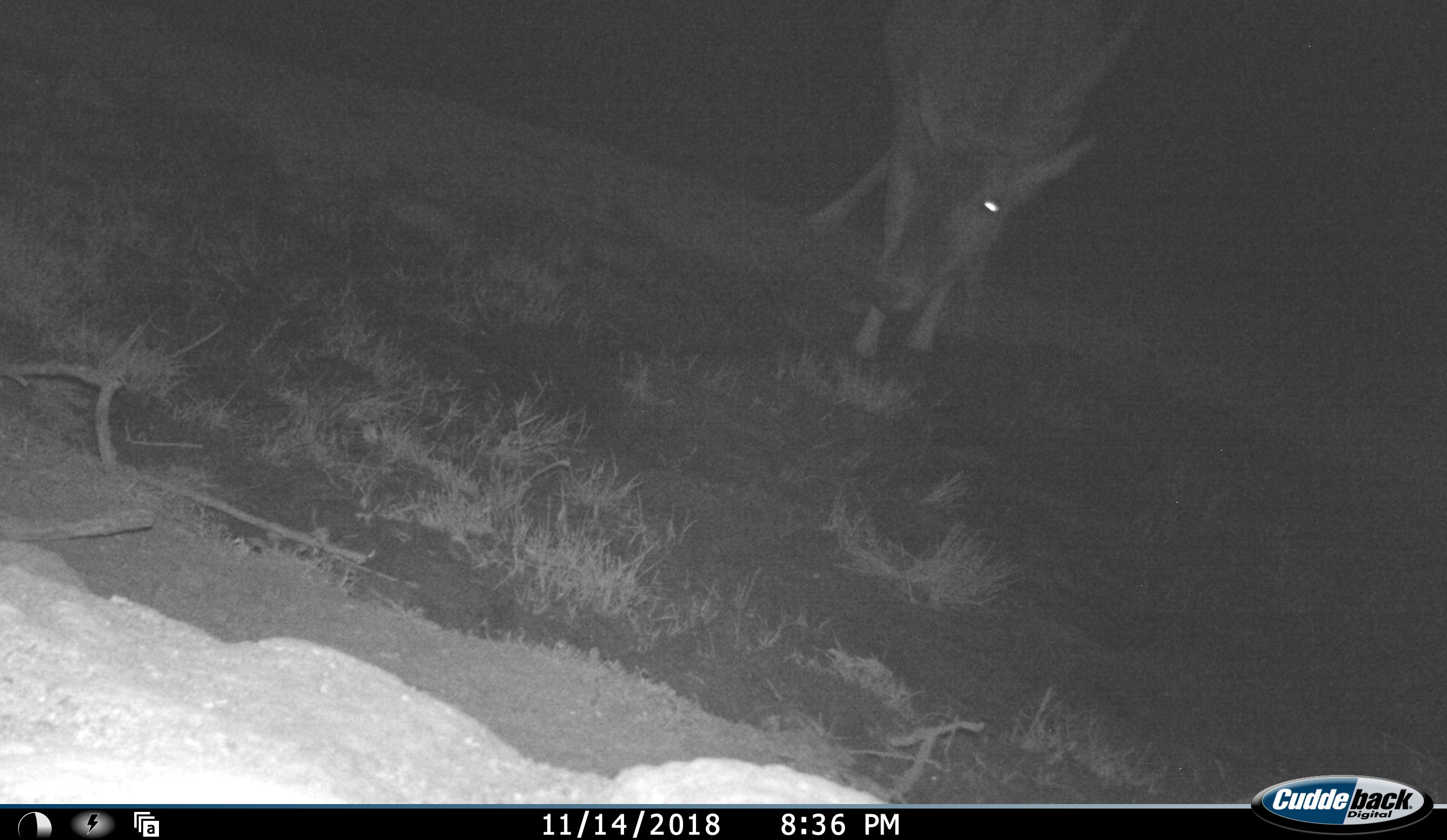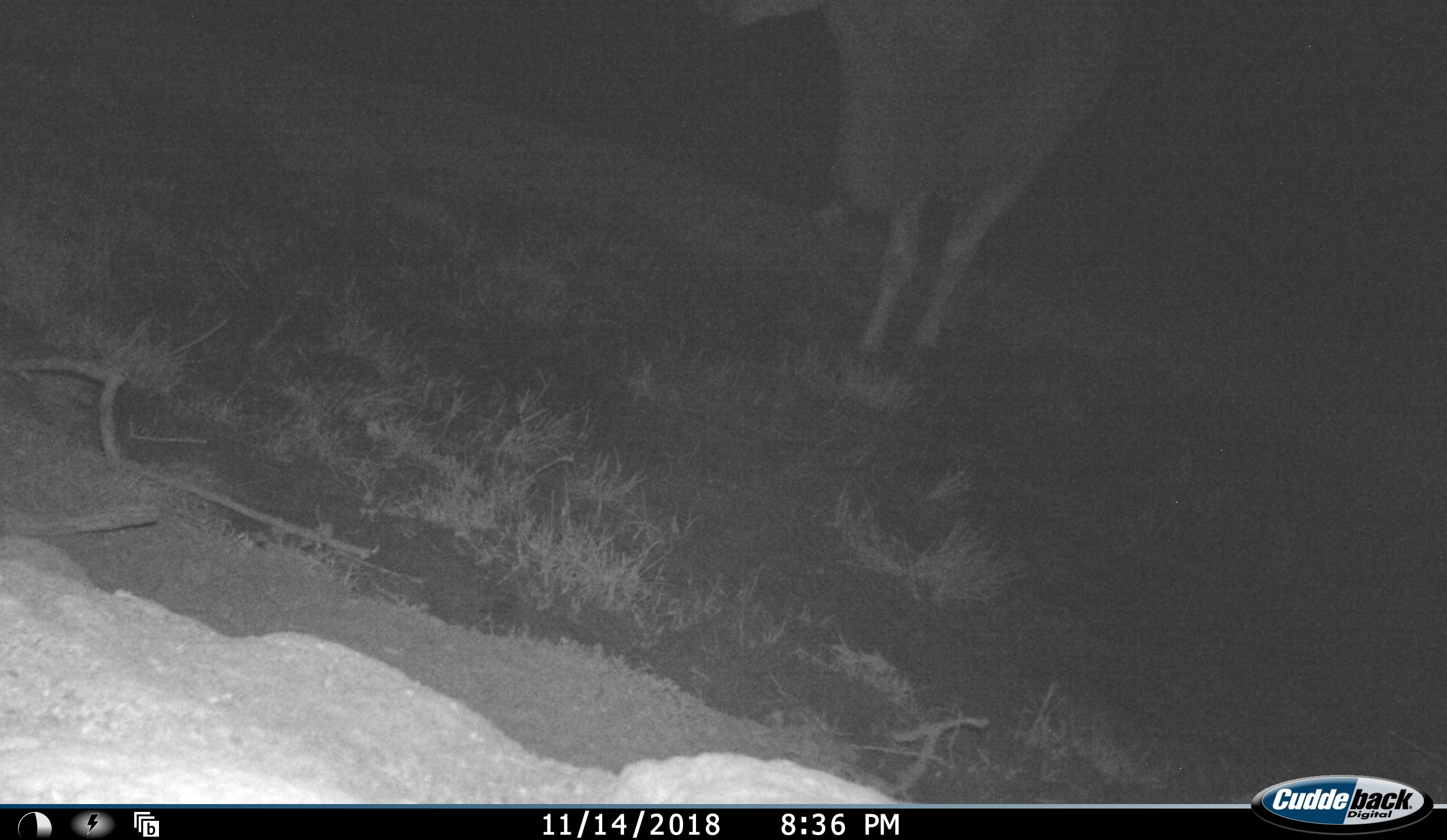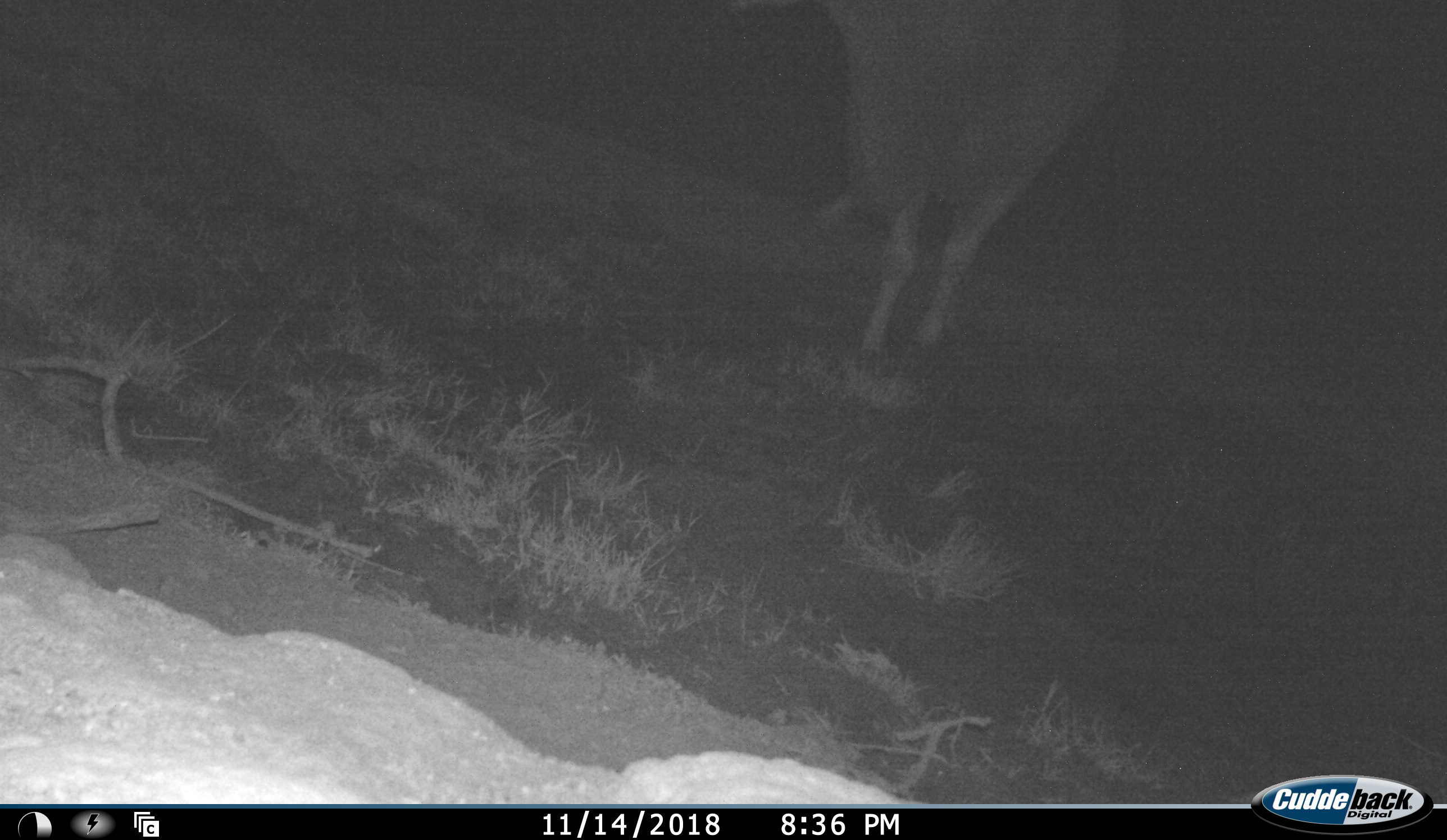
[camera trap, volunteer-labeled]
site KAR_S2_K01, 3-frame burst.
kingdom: Animalia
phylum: Chordata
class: Mammalia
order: Artiodactyla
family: Bovidae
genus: Tragelaphus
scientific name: Tragelaphus oryx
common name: eland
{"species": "eland (Tragelaphus oryx)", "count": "1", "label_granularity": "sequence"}